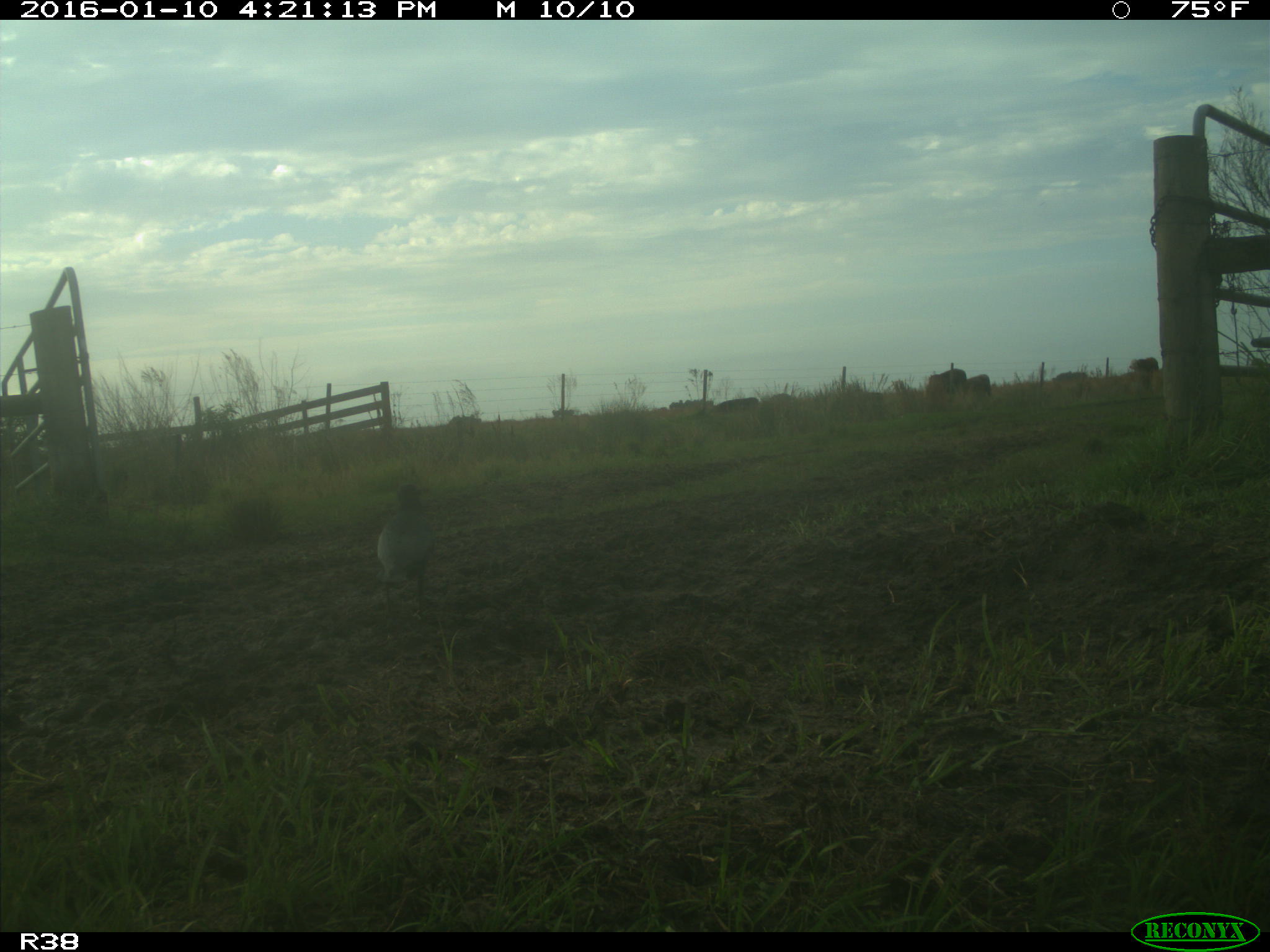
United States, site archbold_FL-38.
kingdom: Animalia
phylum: Chordata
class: Aves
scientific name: Aves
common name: birds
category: unidentified bird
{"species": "unidentified bird (birds) (Aves)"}